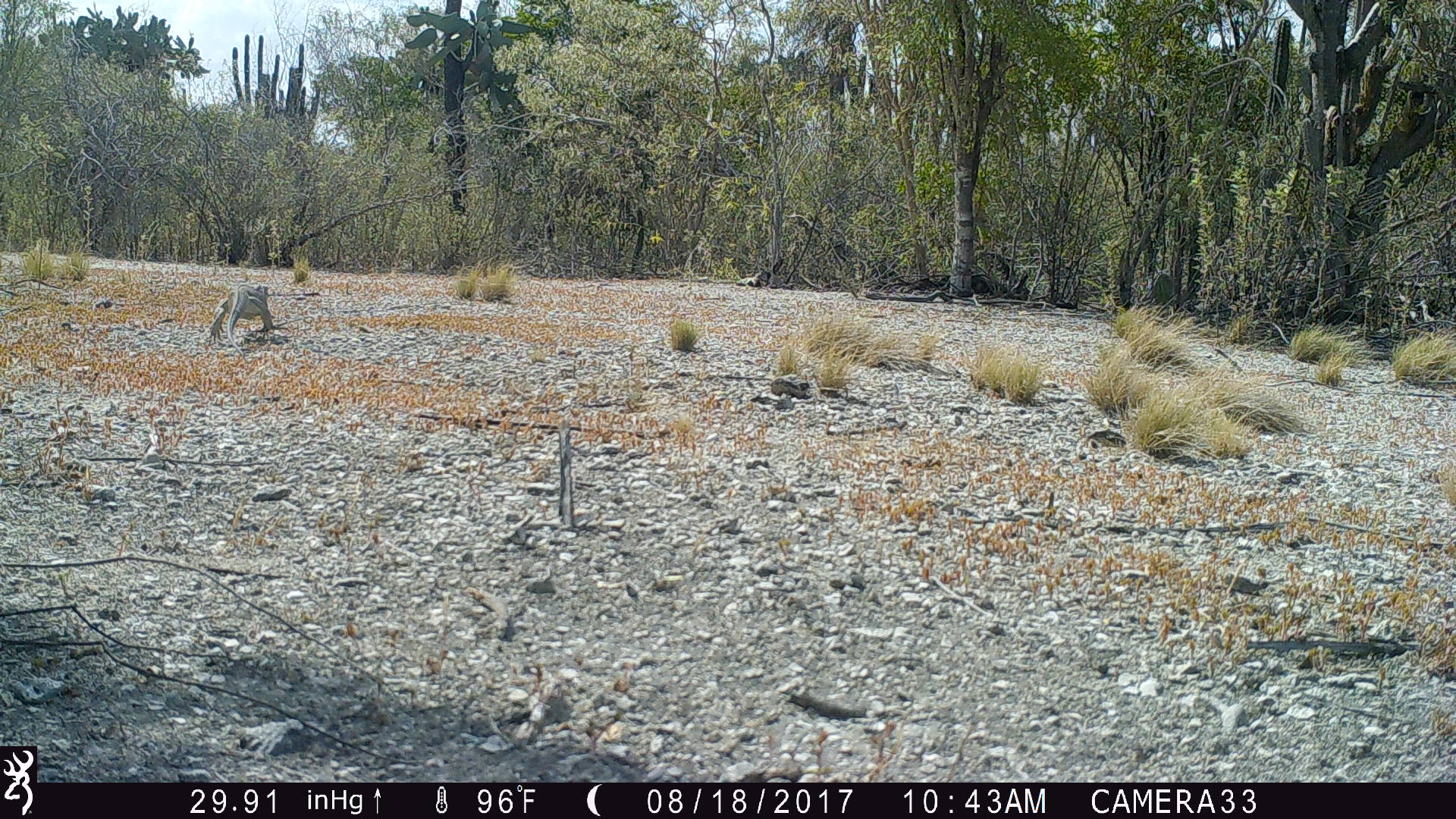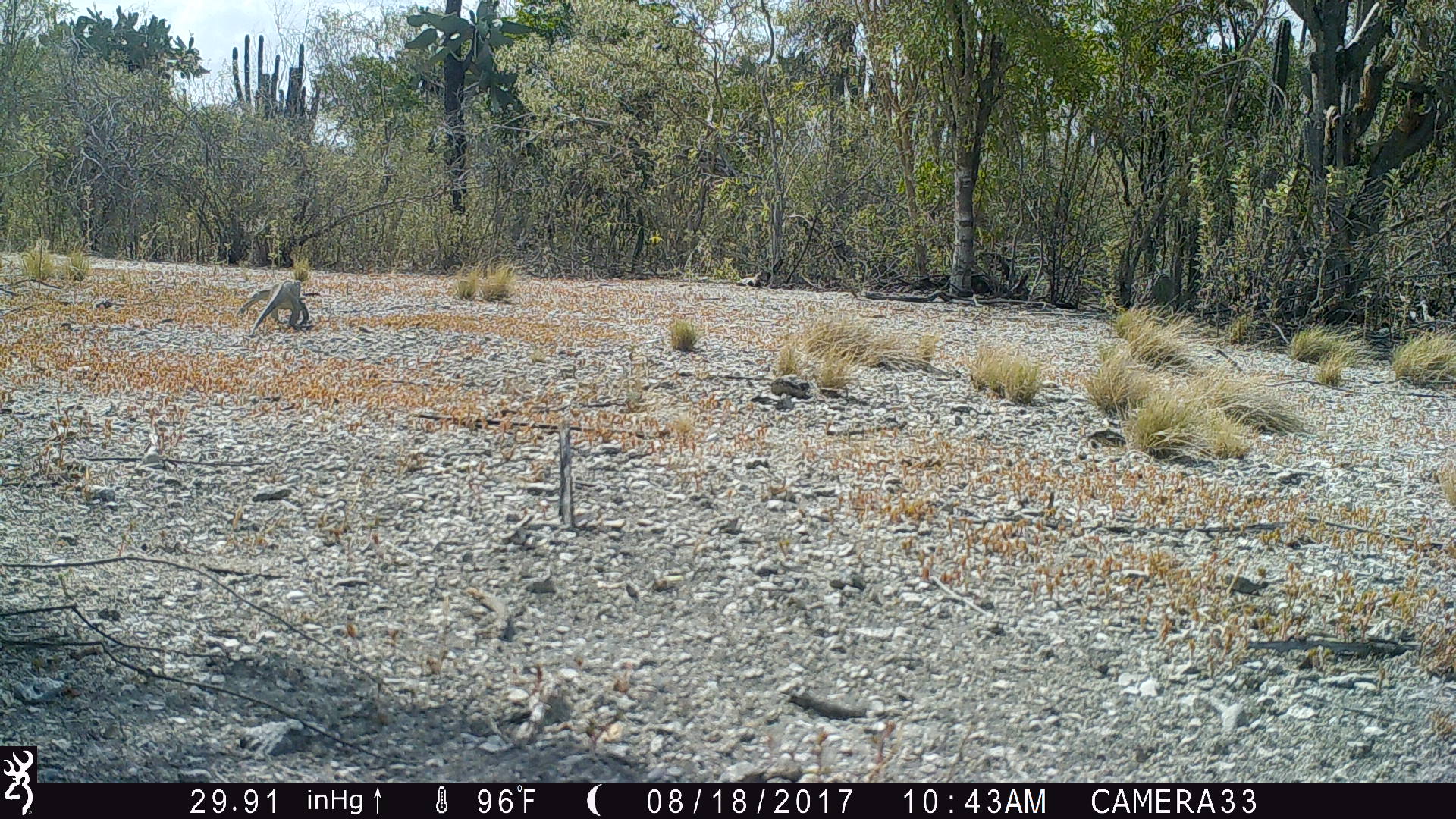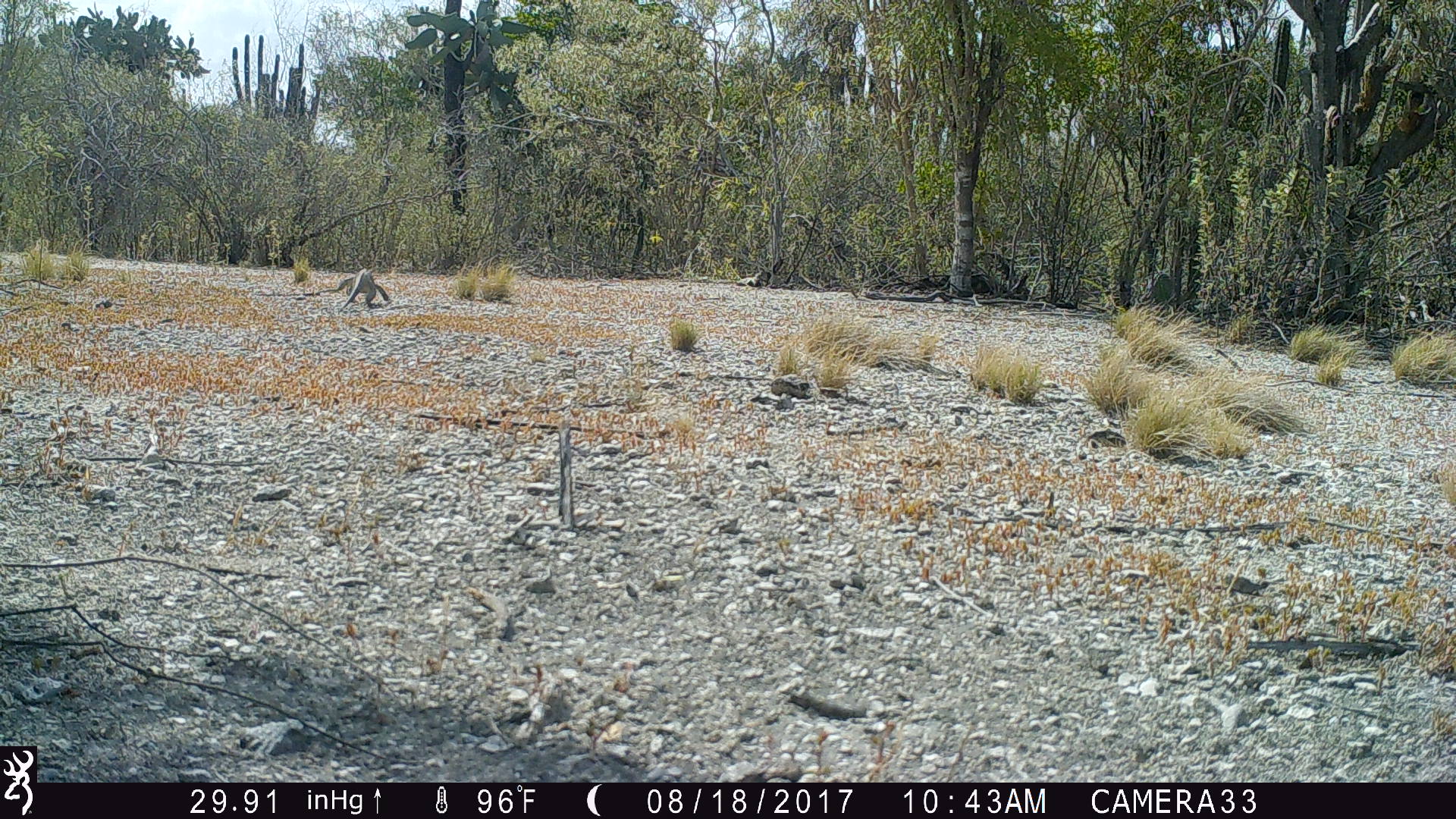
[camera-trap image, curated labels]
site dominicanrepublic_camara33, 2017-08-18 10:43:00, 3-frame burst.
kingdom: Animalia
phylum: Chordata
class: Reptilia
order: Squamata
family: Iguanidae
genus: Iguana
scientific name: Iguana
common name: typical iguanas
Iguana (typical iguanas).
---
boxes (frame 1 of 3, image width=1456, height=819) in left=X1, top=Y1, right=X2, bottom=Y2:
iguana: left=202, top=280, right=278, bottom=362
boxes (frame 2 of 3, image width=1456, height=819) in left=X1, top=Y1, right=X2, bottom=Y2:
iguana: left=237, top=256, right=318, bottom=337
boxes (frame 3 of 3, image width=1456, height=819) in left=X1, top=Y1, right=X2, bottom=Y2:
iguana: left=338, top=268, right=394, bottom=306